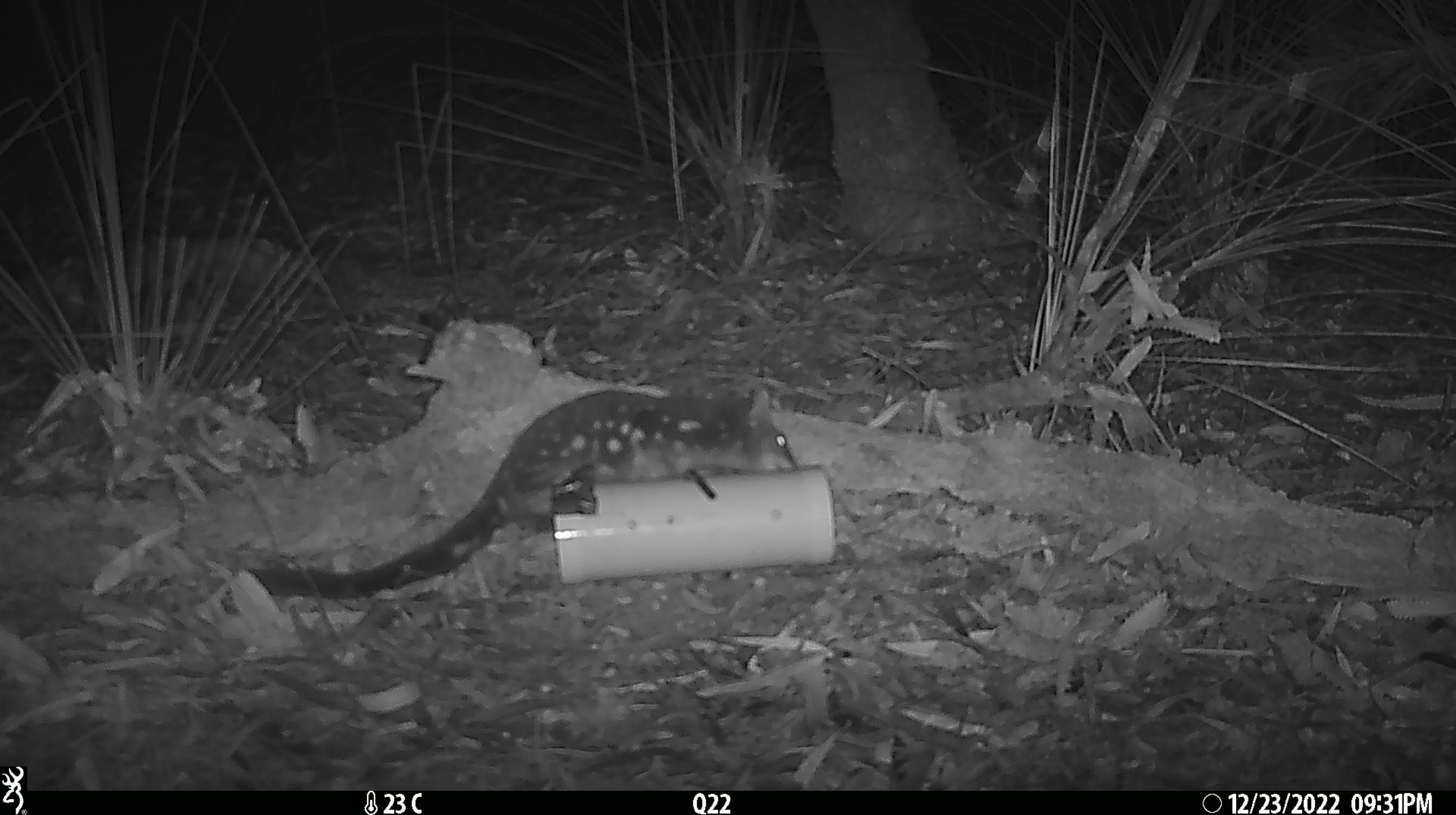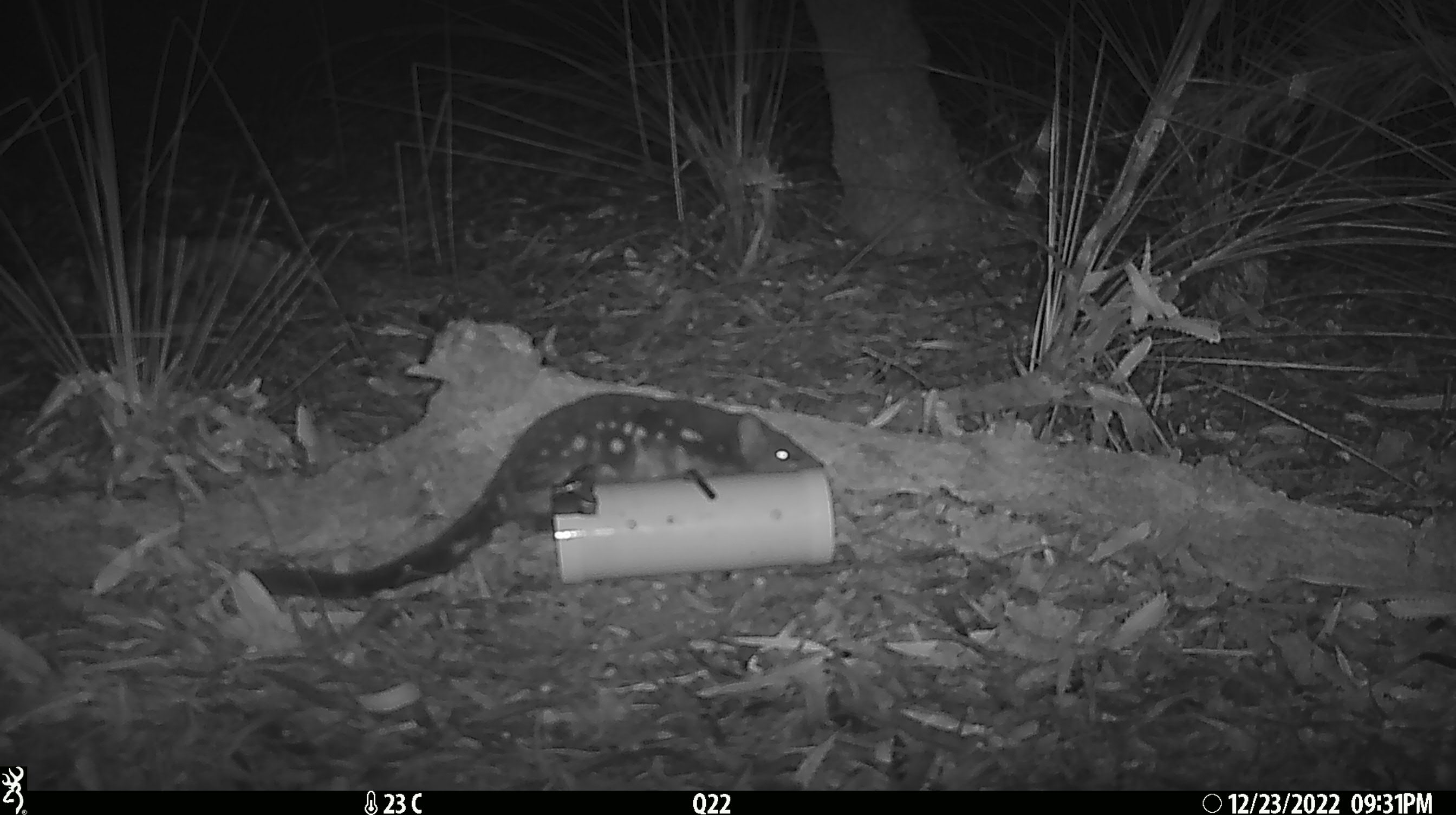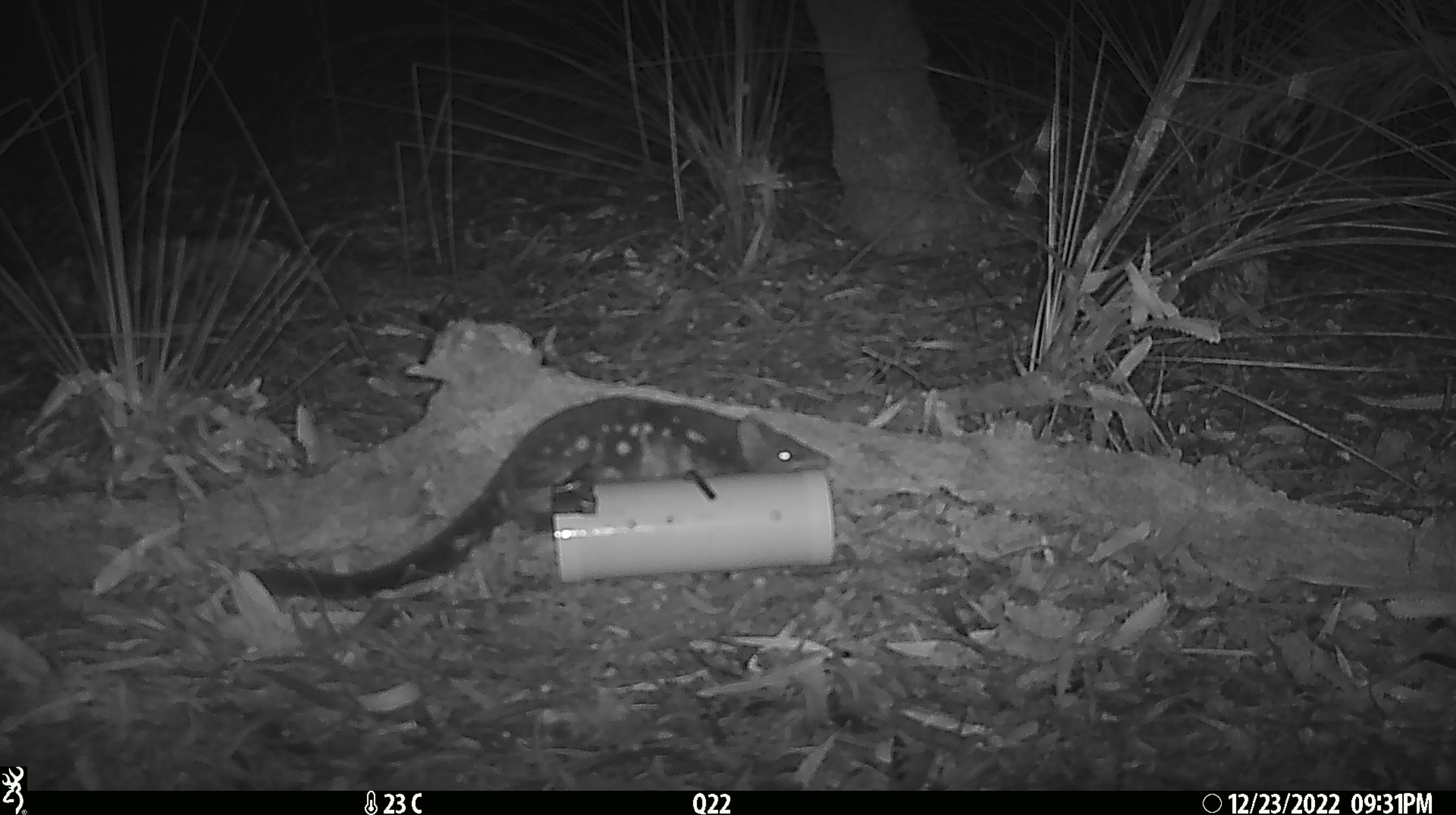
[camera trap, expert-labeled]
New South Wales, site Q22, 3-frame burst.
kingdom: Animalia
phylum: Chordata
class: Mammalia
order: Dasyuromorphia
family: Dasyuridae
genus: Dasyurus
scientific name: Dasyurus maculatus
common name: spotted-tailed quoll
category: quoll